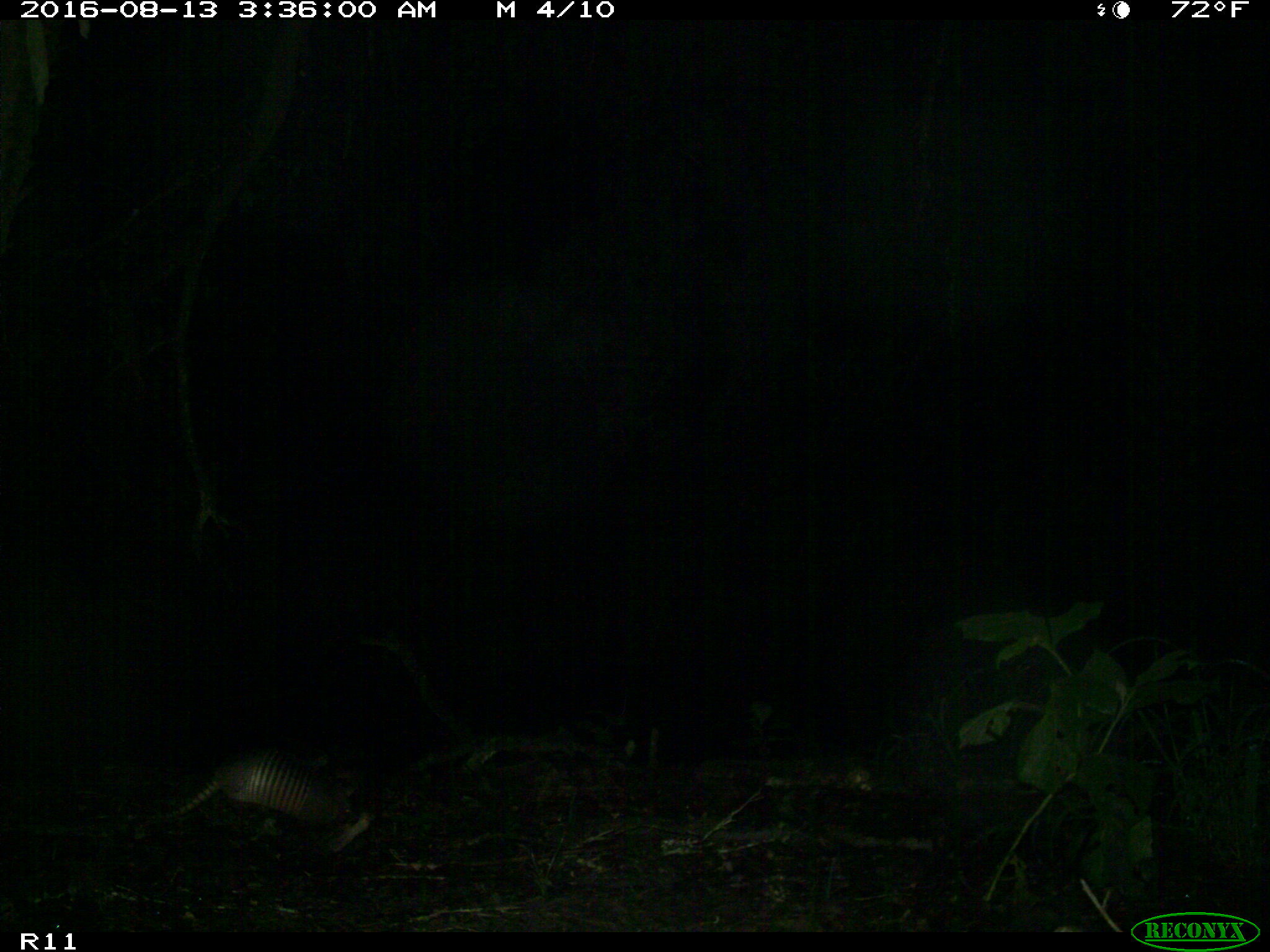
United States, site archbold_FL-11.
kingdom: Animalia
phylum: Chordata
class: Mammalia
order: Cingulata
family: Dasypodidae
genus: Dasypus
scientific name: Dasypus novemcinctus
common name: nine-banded armadillo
Dasypus novemcinctus (nine-banded armadillo).